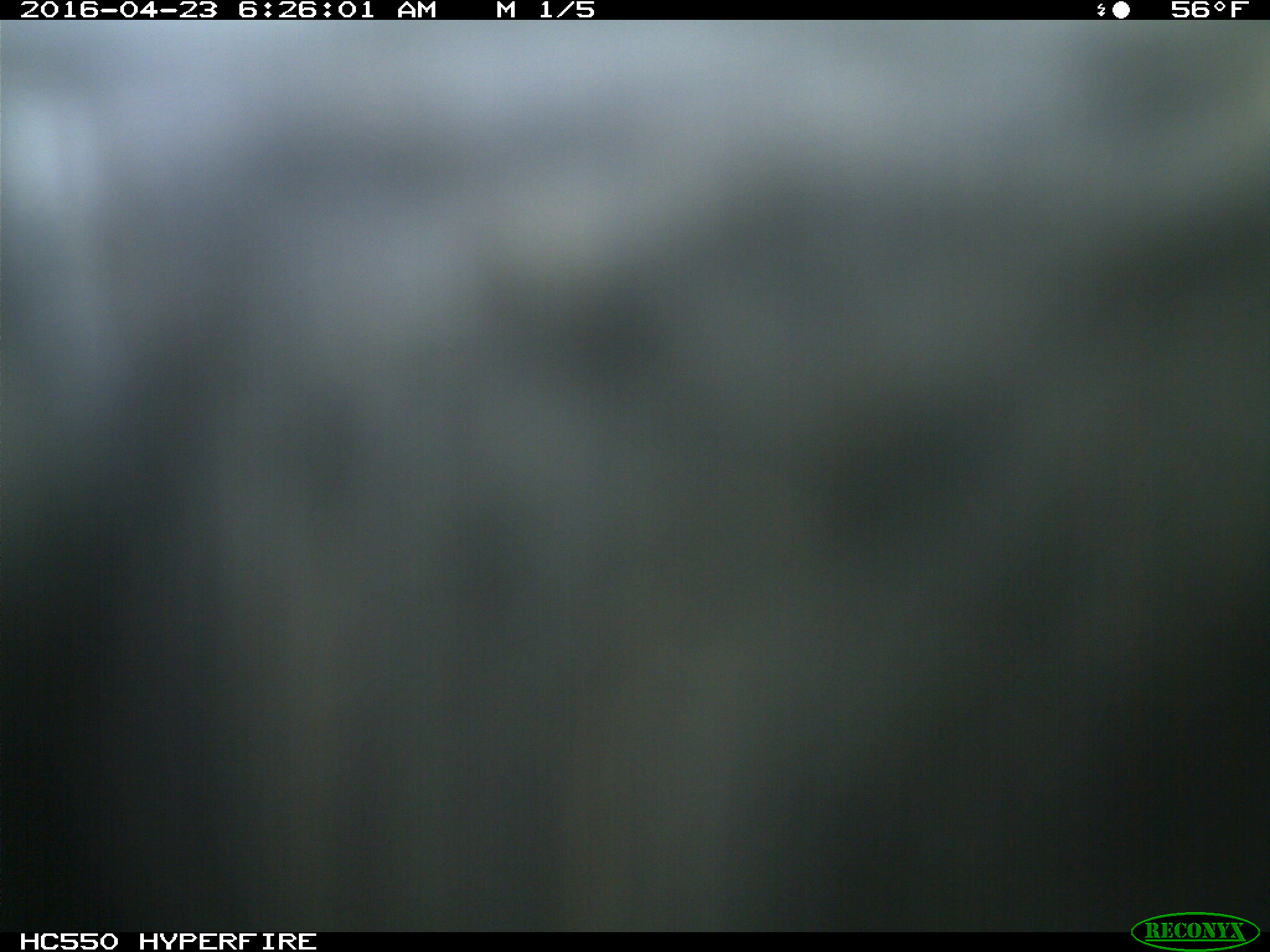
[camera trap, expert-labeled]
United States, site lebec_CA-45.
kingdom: Animalia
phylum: Chordata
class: Mammalia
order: Artiodactyla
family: Bovidae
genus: Bos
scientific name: Bos taurus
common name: domestic cow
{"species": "Bos taurus (domestic cow)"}